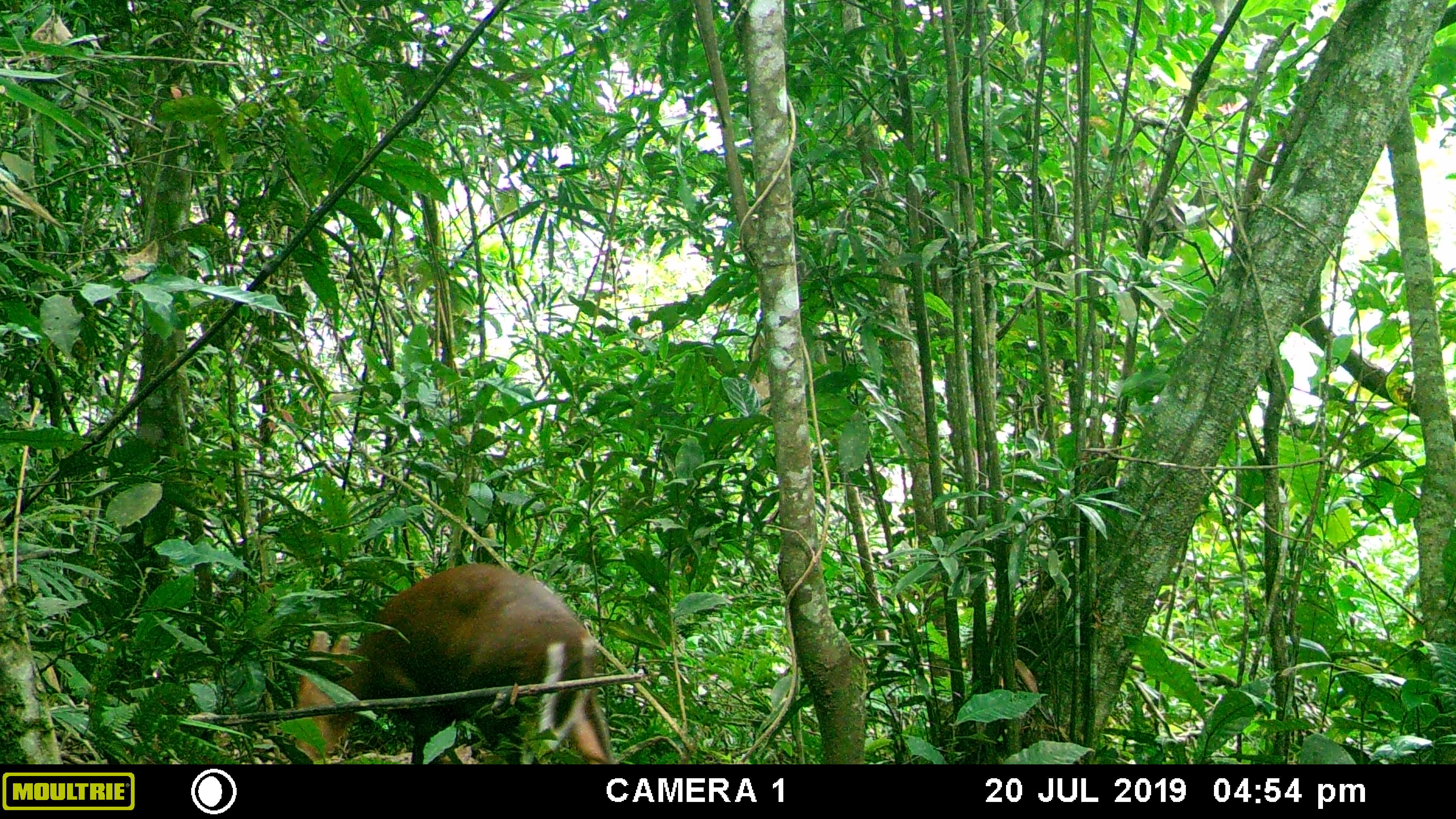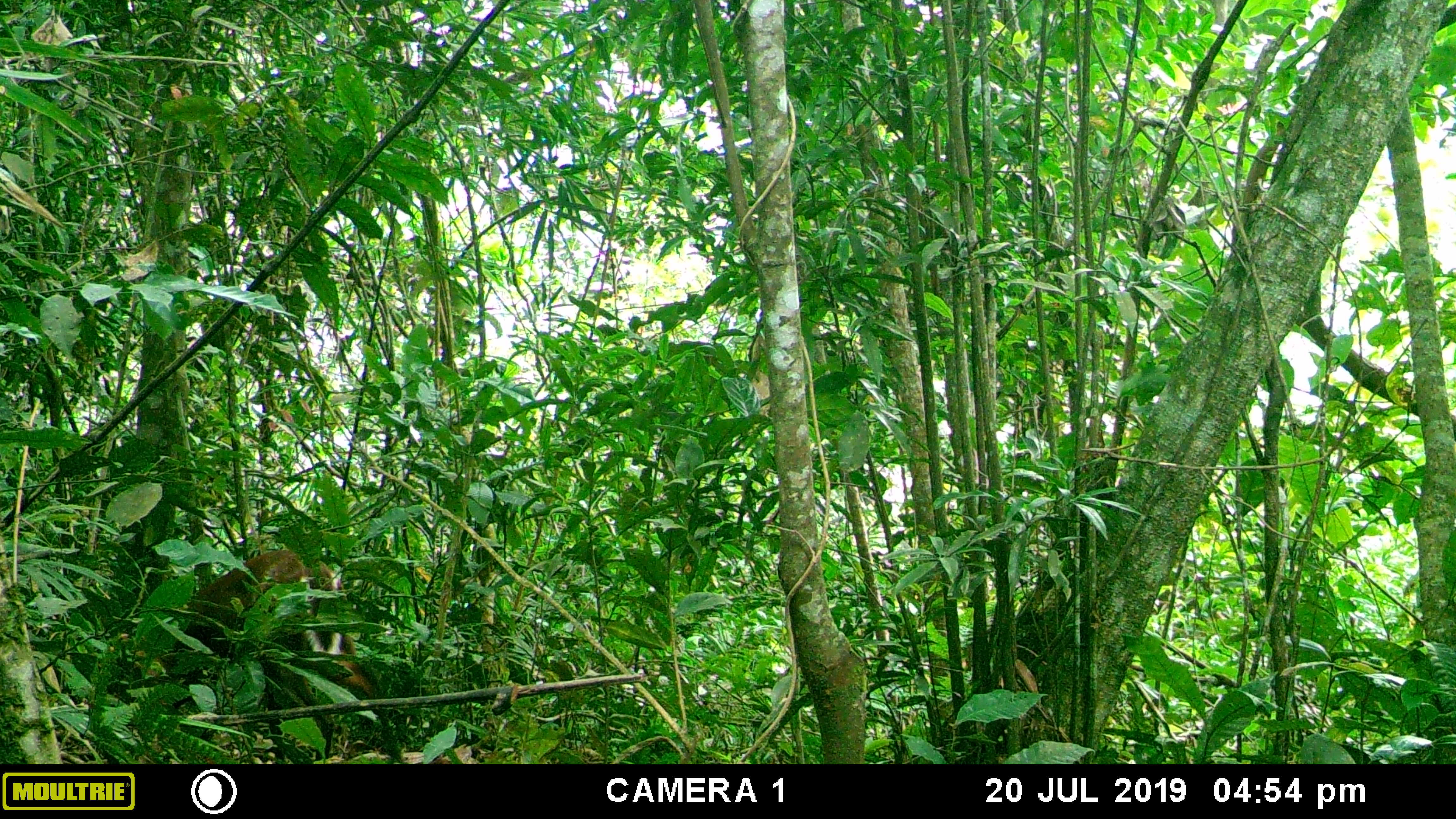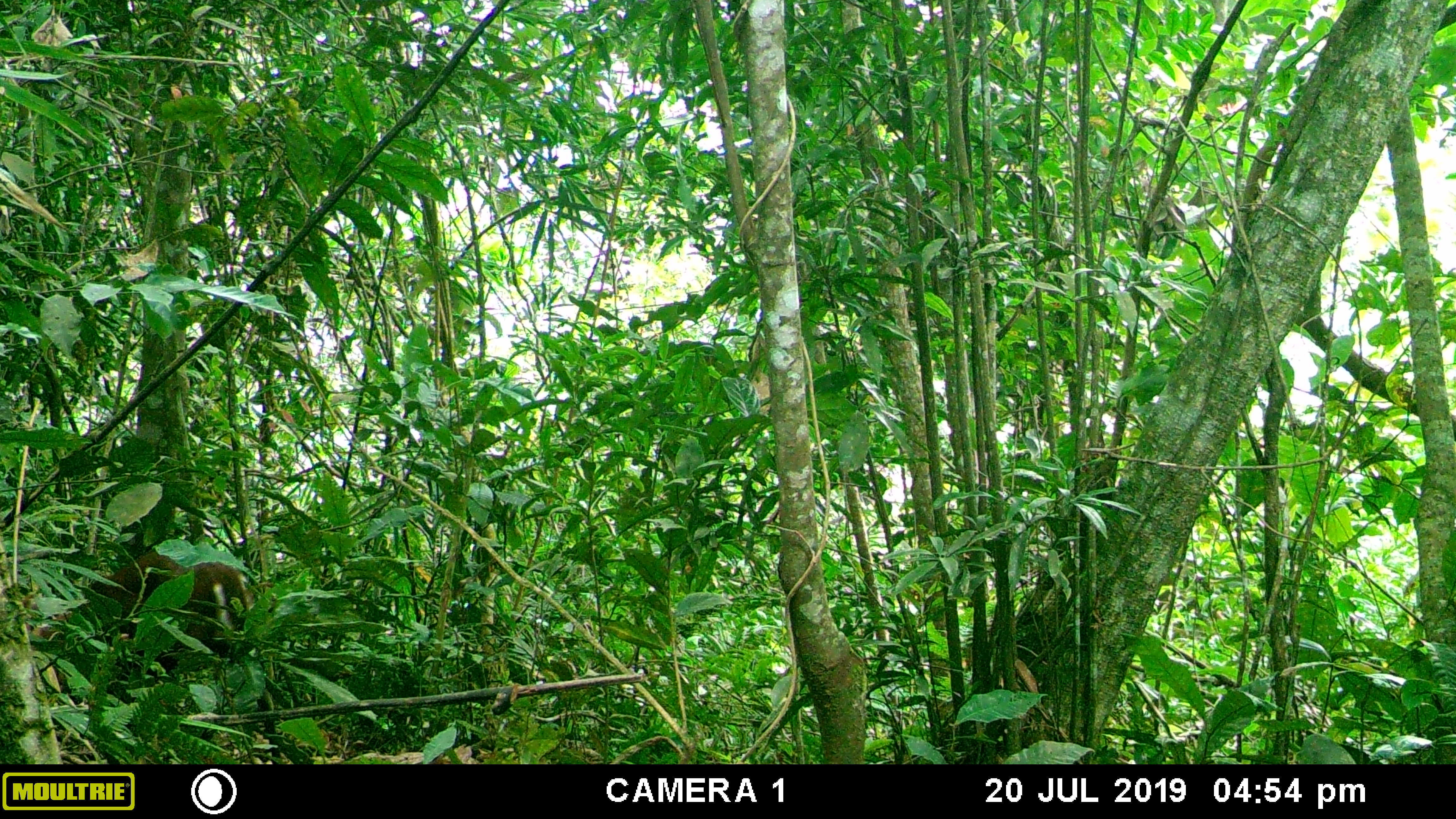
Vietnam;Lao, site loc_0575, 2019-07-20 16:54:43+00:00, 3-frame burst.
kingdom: Animalia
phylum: Chordata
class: Mammalia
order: Artiodactyla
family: Cervidae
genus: Muntiacus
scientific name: Muntiacus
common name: muntjacs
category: unidentified muntjac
Unidentified muntjac (muntjacs) (Muntiacus). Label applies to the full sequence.